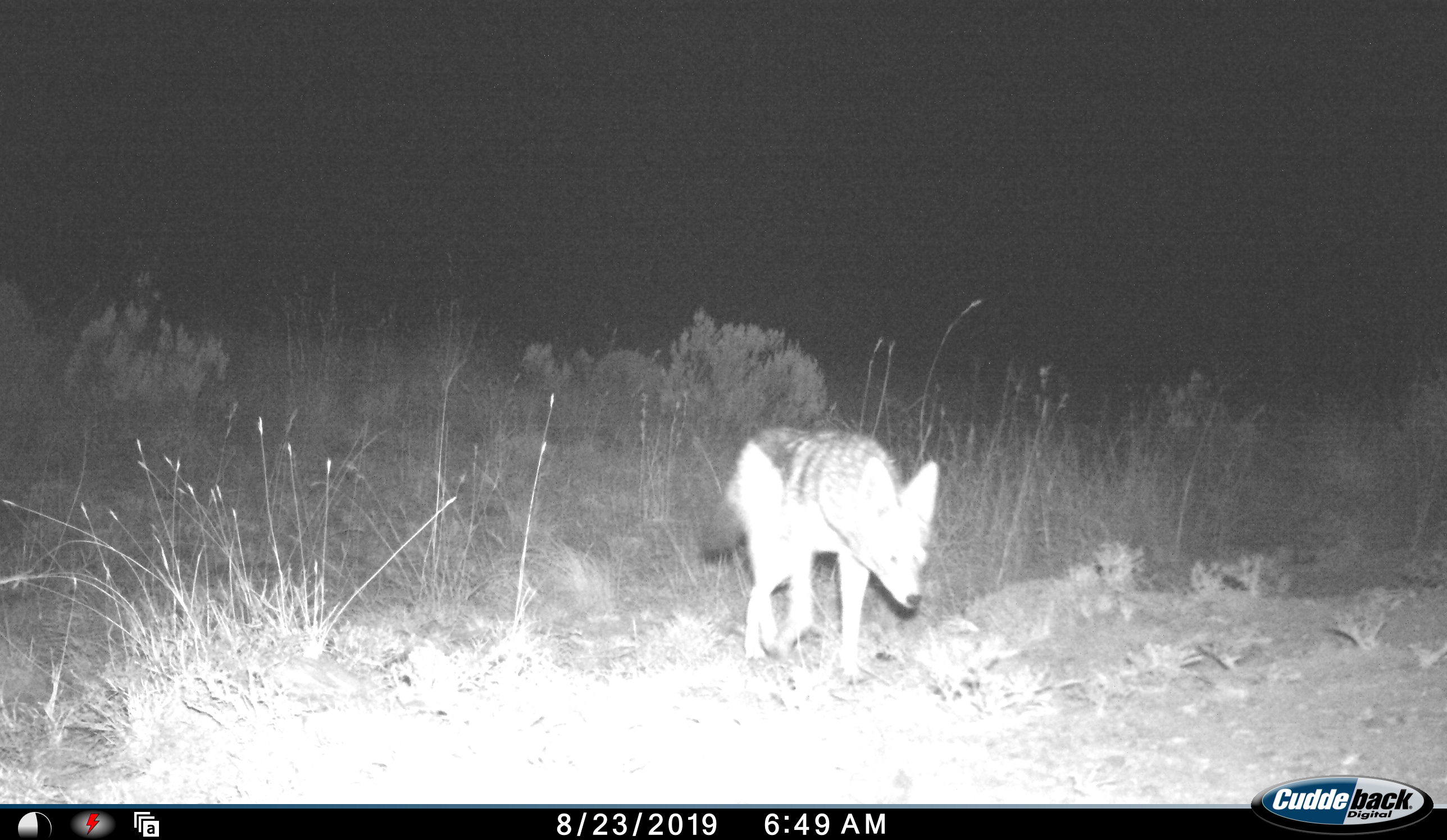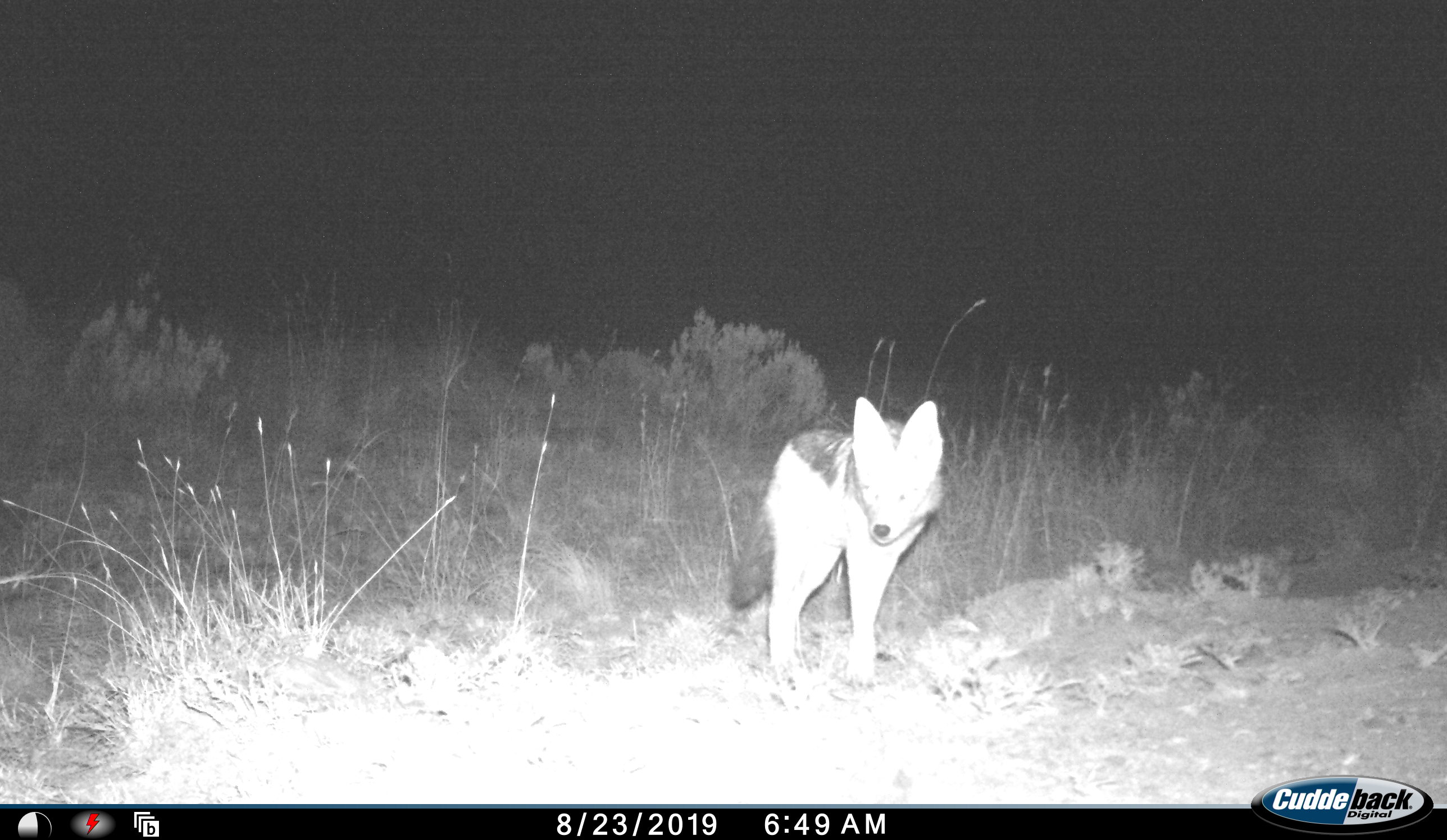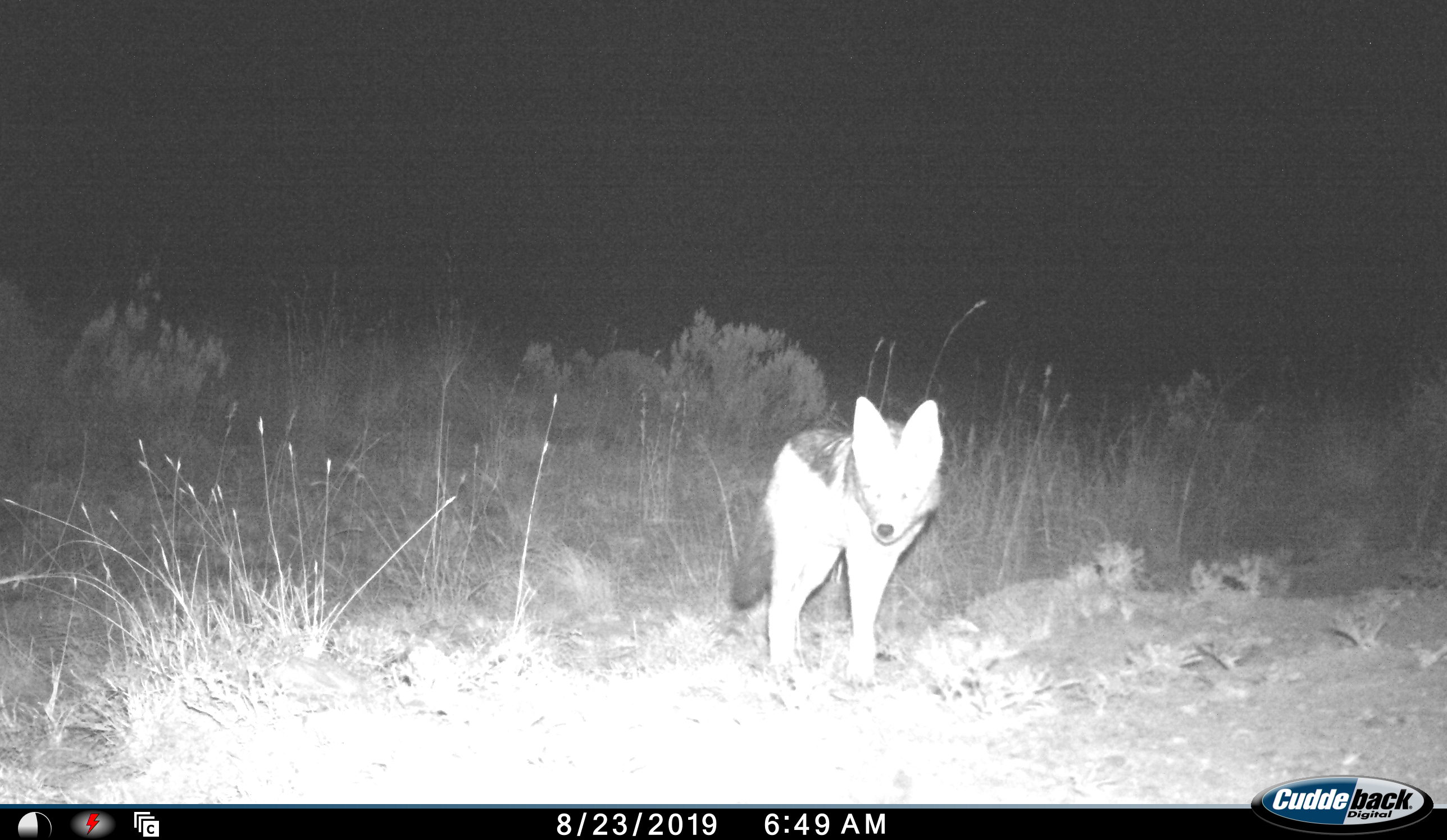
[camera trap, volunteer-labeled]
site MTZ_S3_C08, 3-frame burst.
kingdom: Animalia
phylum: Chordata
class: Mammalia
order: Carnivora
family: Canidae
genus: Lupulella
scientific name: Lupulella mesomelas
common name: black-backed jackal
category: jackalblackbacked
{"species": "jackalblackbacked (black-backed jackal) (Lupulella mesomelas)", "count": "1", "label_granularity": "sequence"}